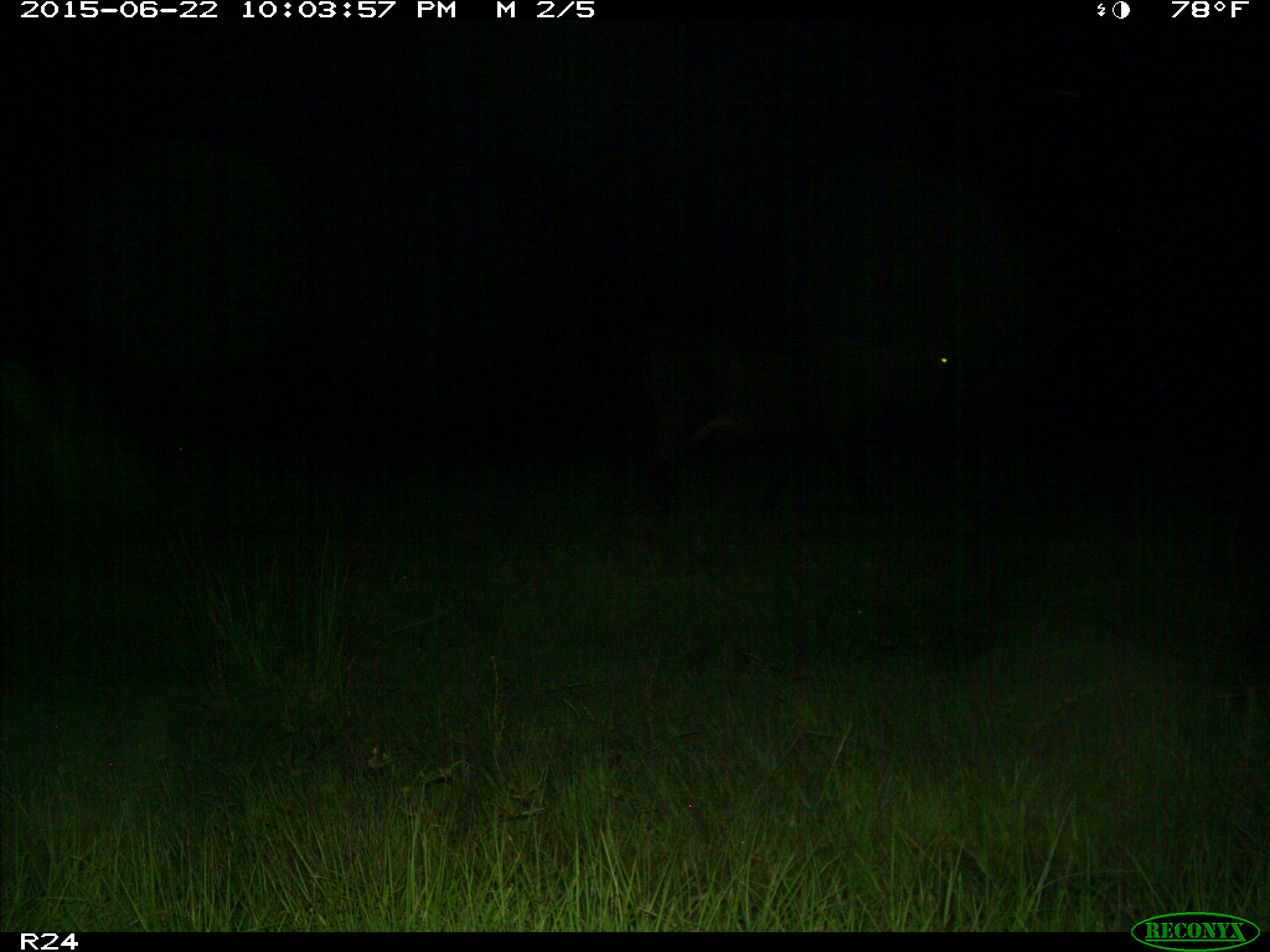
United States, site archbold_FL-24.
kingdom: Animalia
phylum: Chordata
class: Mammalia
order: Artiodactyla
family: Bovidae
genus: Bos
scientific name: Bos taurus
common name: domestic cow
Bos taurus (domestic cow).